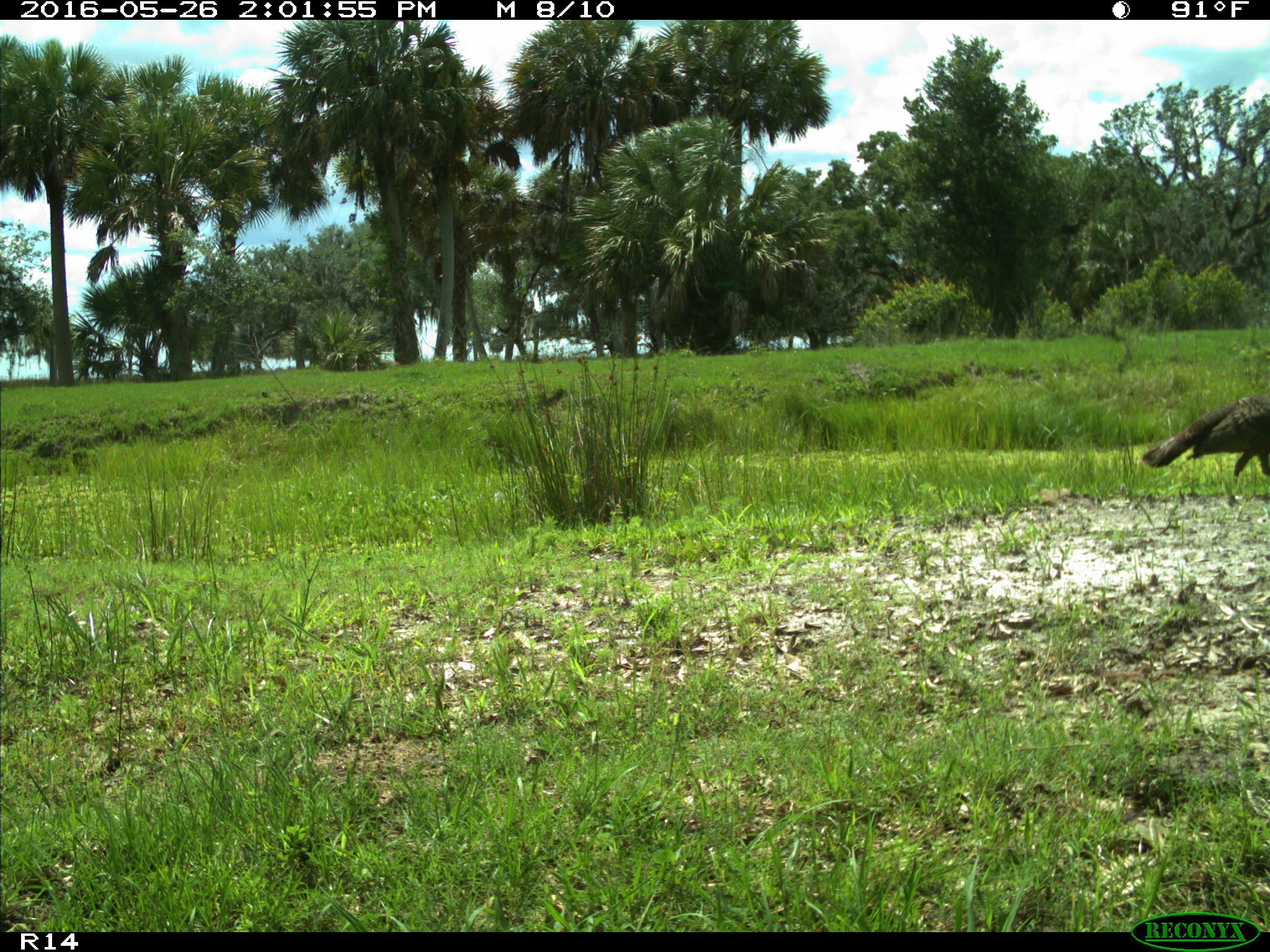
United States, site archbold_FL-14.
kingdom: Animalia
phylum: Chordata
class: Aves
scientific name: Aves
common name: birds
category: unidentified bird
Unidentified bird (birds) (Aves).